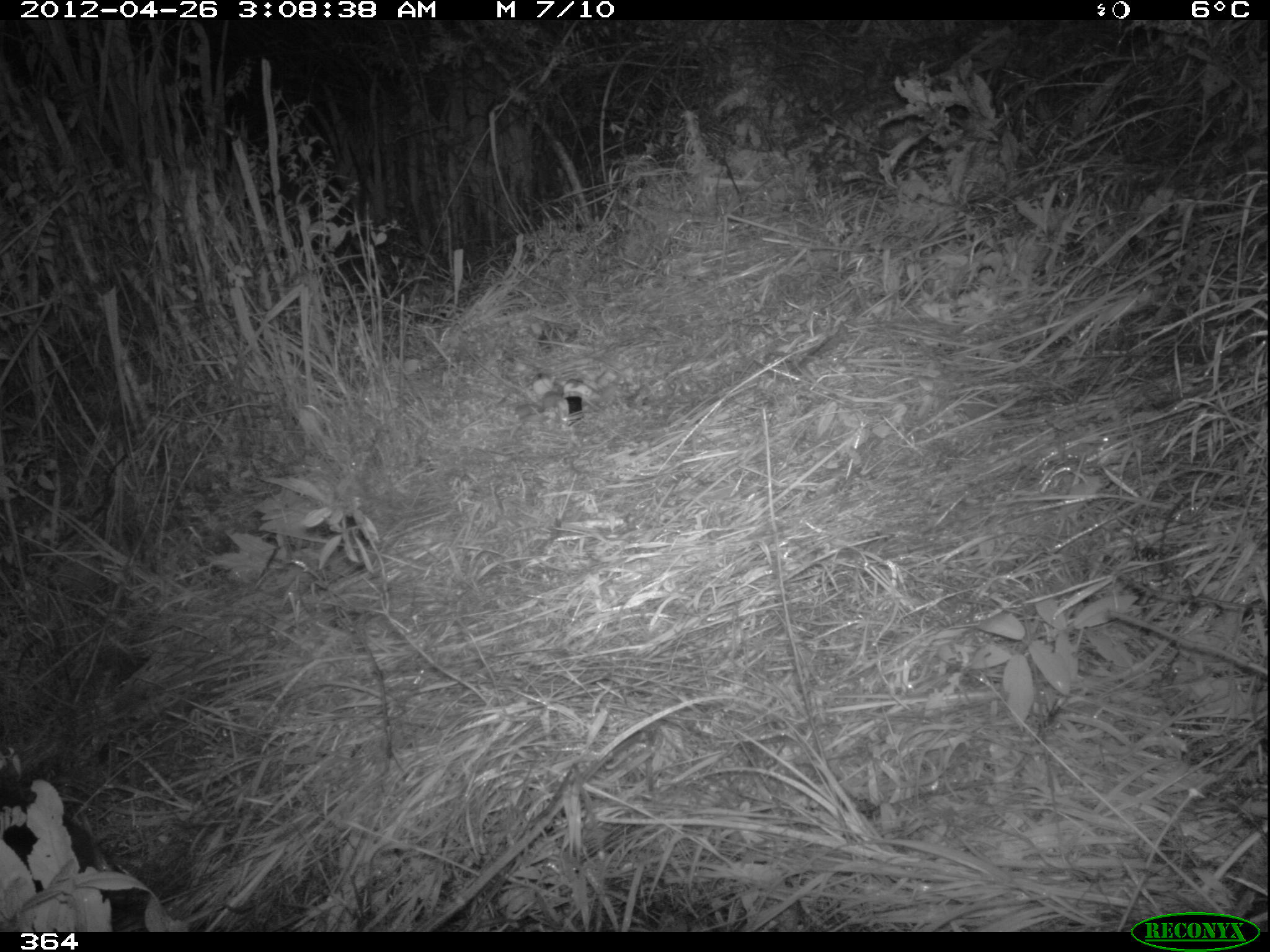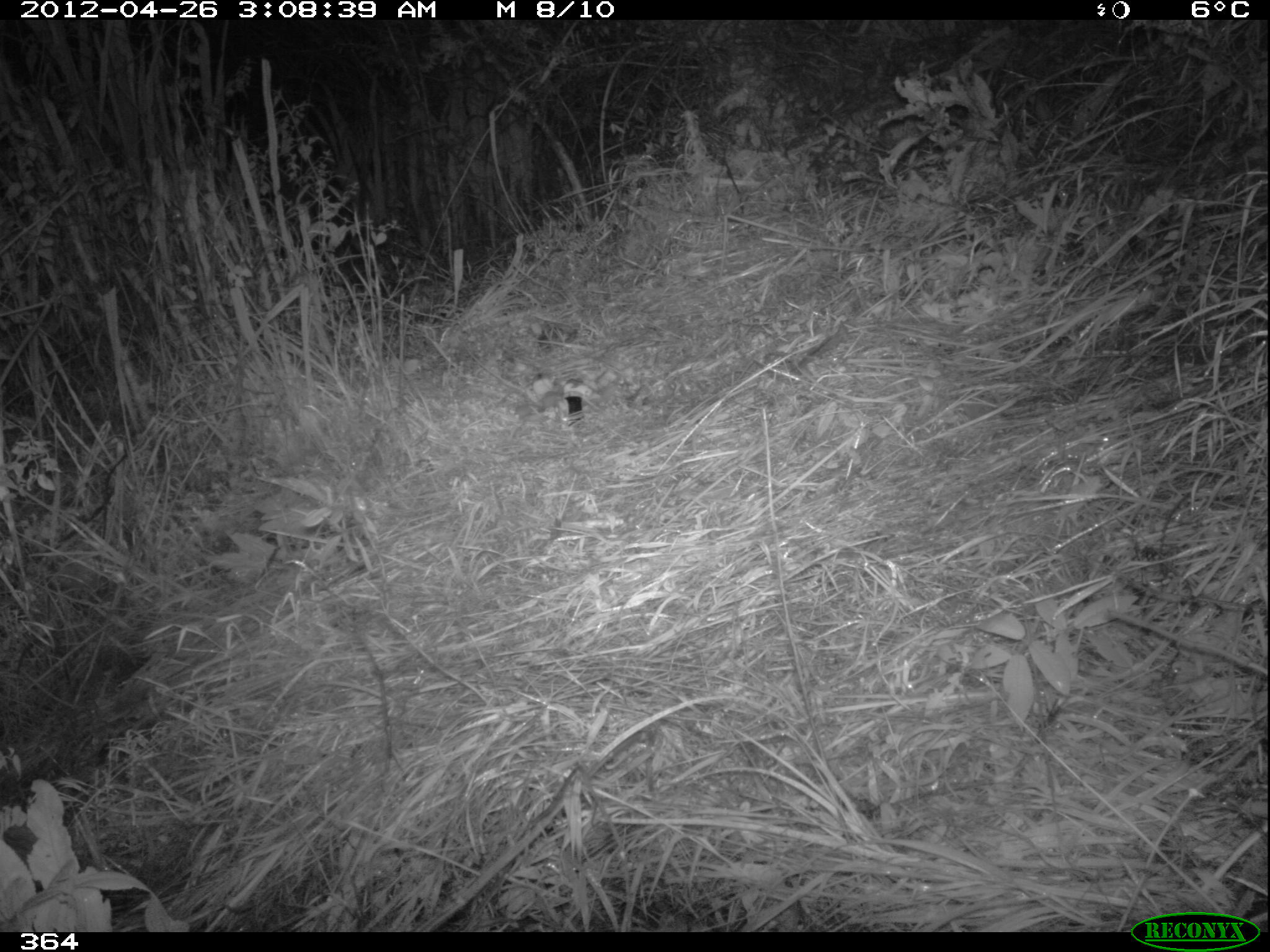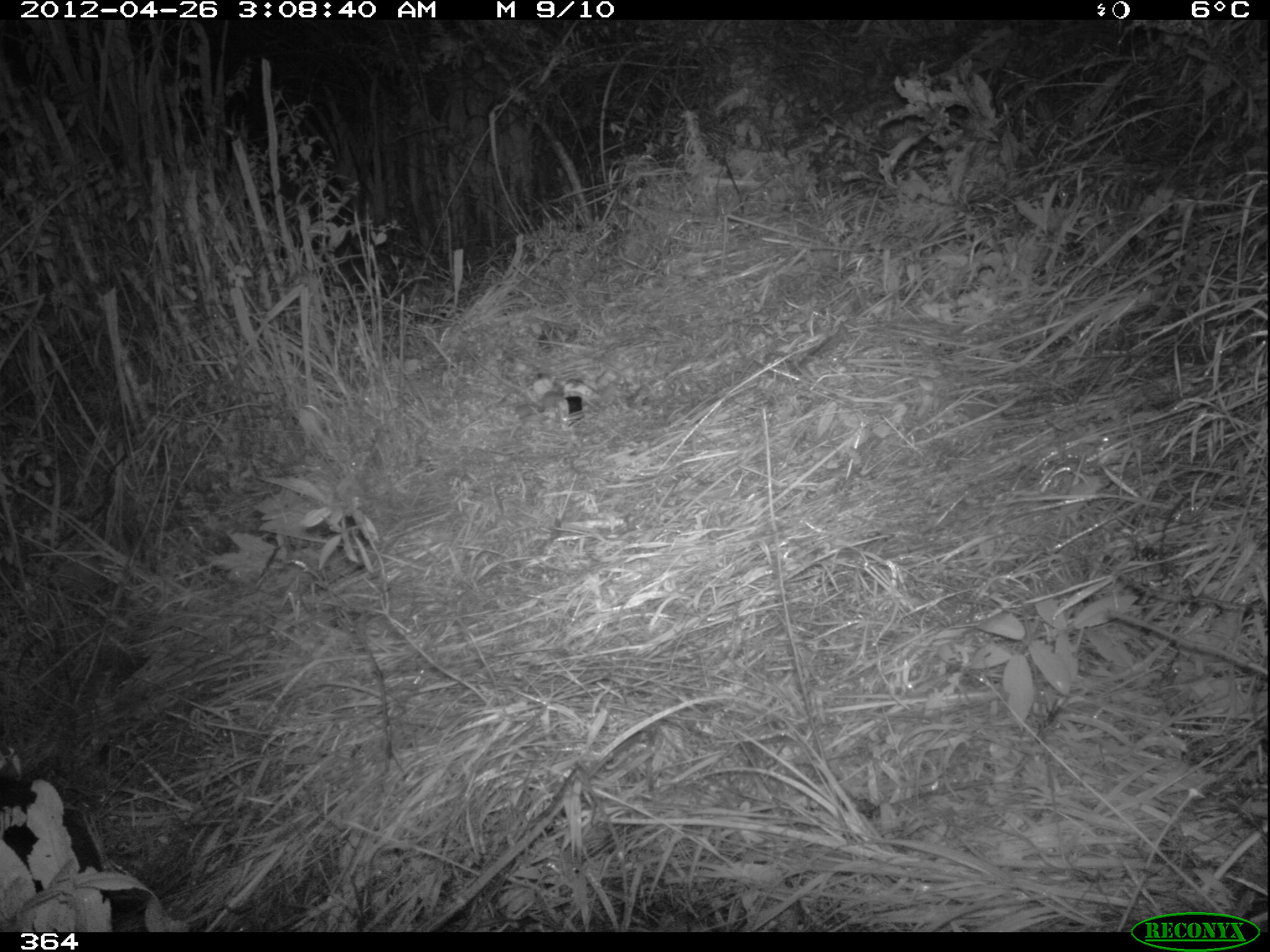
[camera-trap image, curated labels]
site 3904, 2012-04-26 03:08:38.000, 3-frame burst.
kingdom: Animalia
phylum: Chordata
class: Mammalia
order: Rodentia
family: Cuniculidae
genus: Cuniculus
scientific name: Cuniculus taczanowskii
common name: mountain paca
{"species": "Cuniculus taczanowskii (mountain paca)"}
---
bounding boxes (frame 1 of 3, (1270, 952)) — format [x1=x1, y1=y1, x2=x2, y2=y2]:
cuniculus taczanowskii: [x1=0, y1=739, x2=151, y2=932]